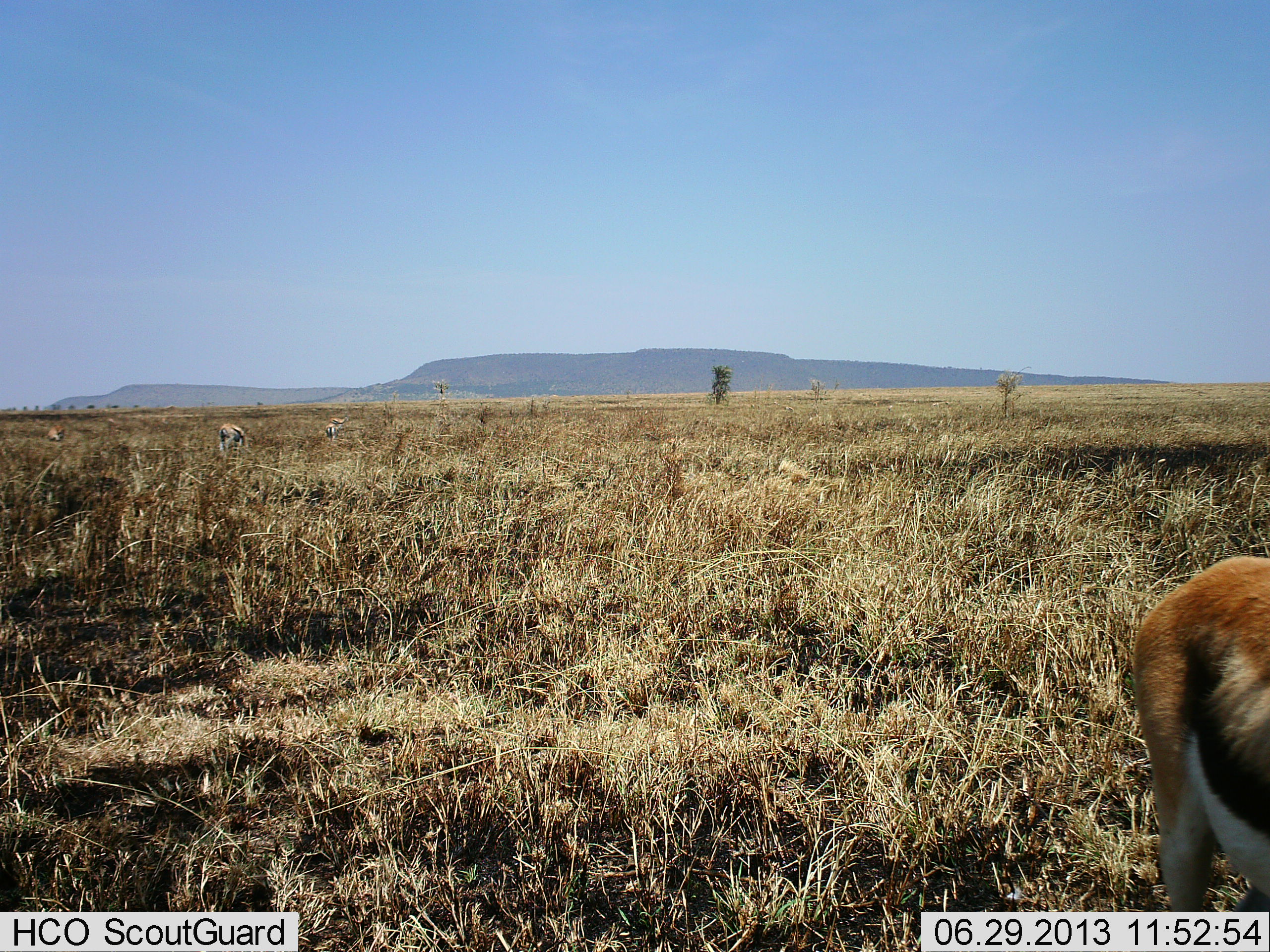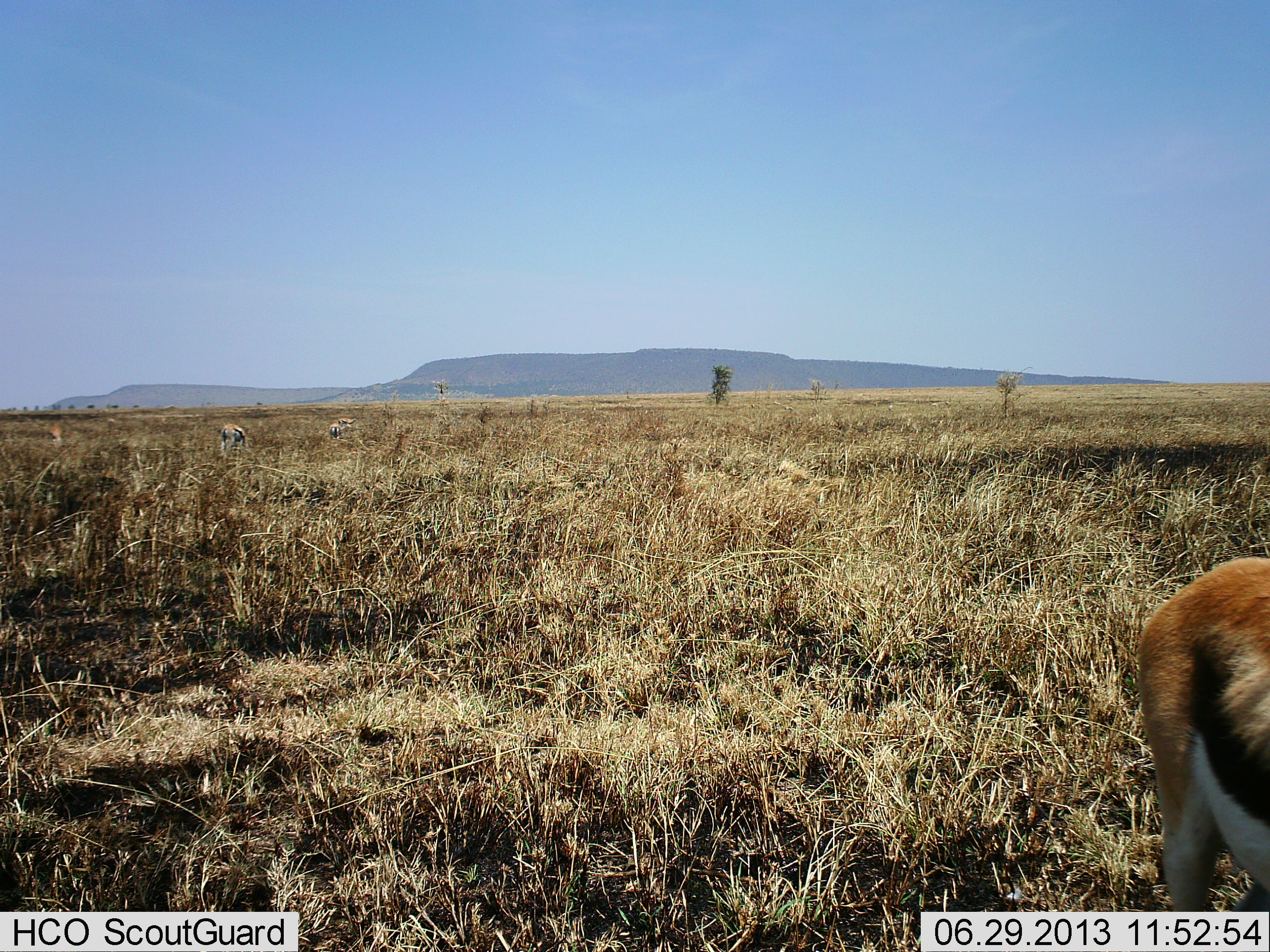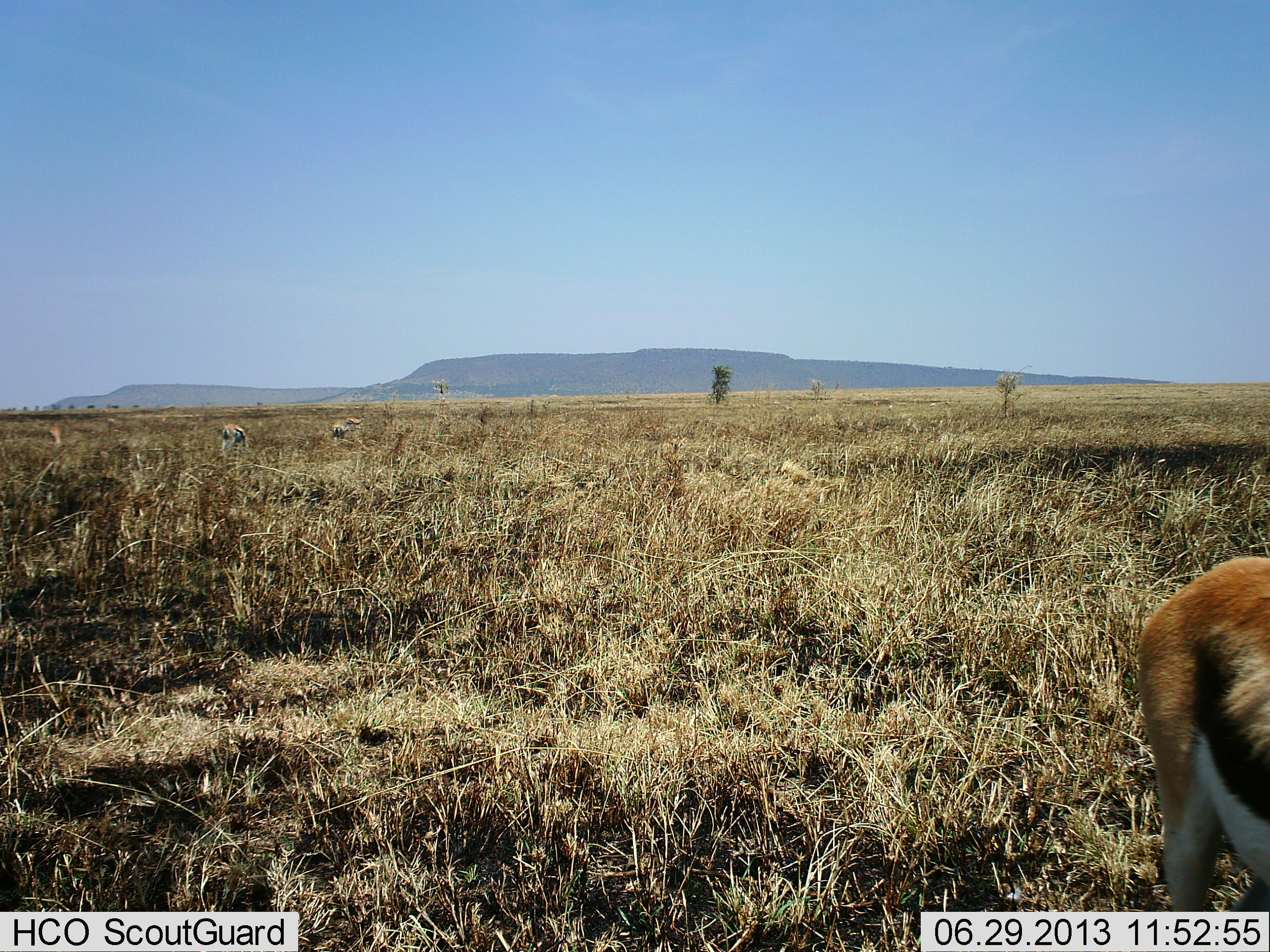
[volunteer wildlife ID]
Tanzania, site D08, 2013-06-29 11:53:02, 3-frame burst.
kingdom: Animalia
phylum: Chordata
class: Mammalia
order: Artiodactyla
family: Bovidae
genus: Eudorcas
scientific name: Eudorcas thomsonii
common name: thomson's gazelle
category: gazellethomsons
Gazellethomsons (thomson's gazelle) (Eudorcas thomsonii), count 4. Behavior (volunteer vote fractions): standing 70%, resting 0%, moving 0%, interacting 0%. Young present (vote fraction): 0%. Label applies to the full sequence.